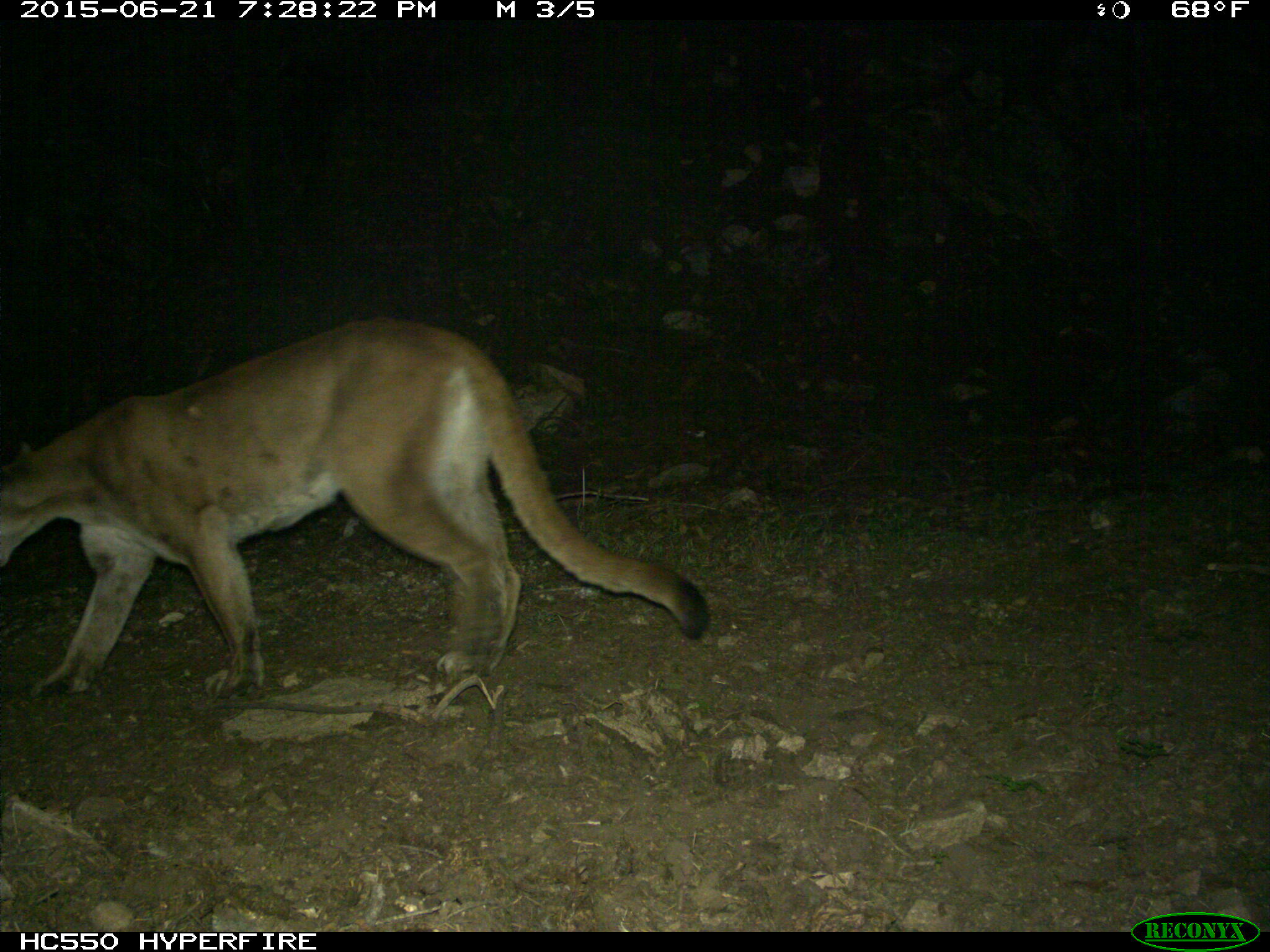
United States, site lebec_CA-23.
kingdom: Animalia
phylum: Chordata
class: Mammalia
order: Carnivora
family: Felidae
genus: Puma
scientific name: Puma concolor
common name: mountain lion